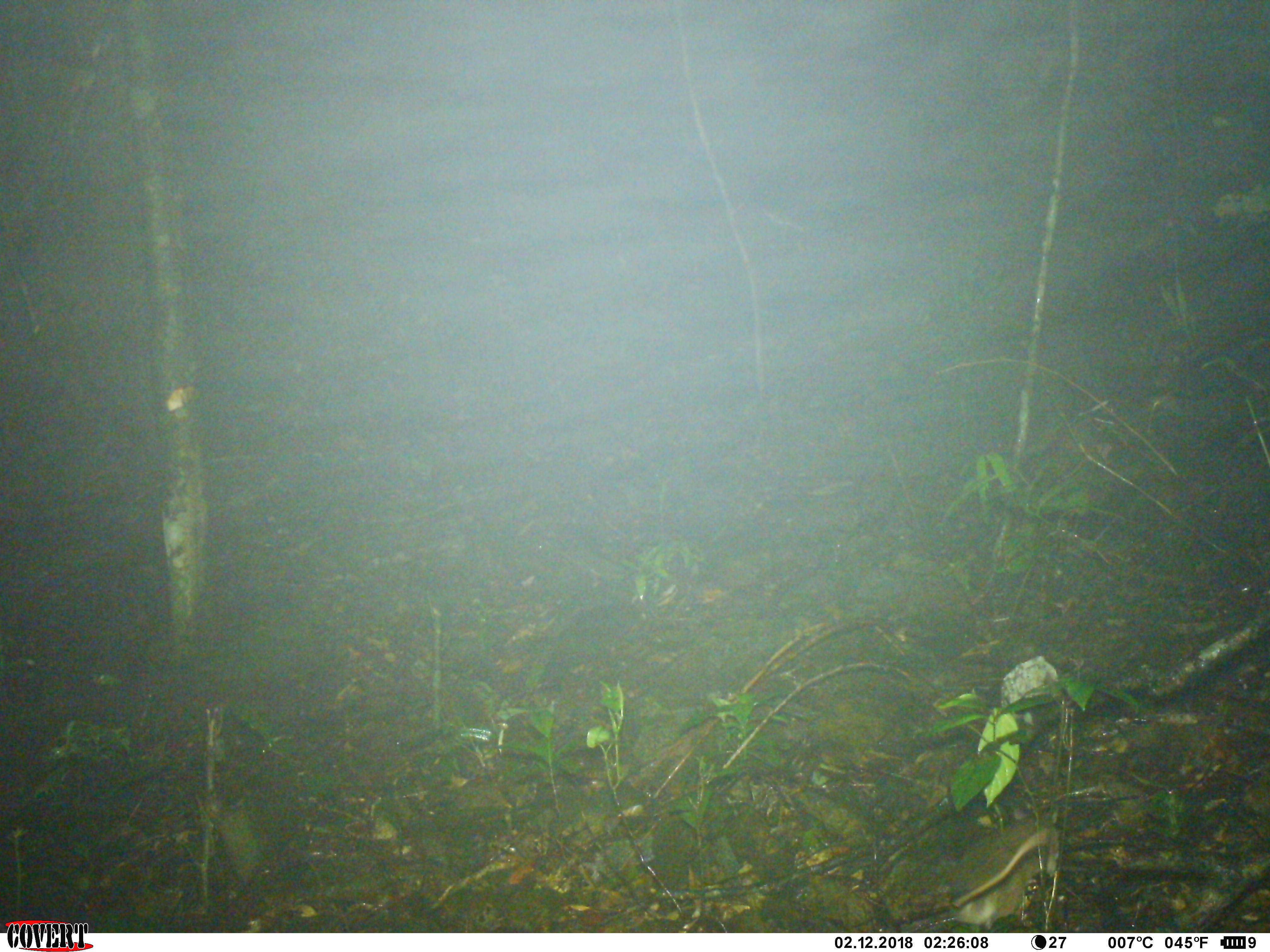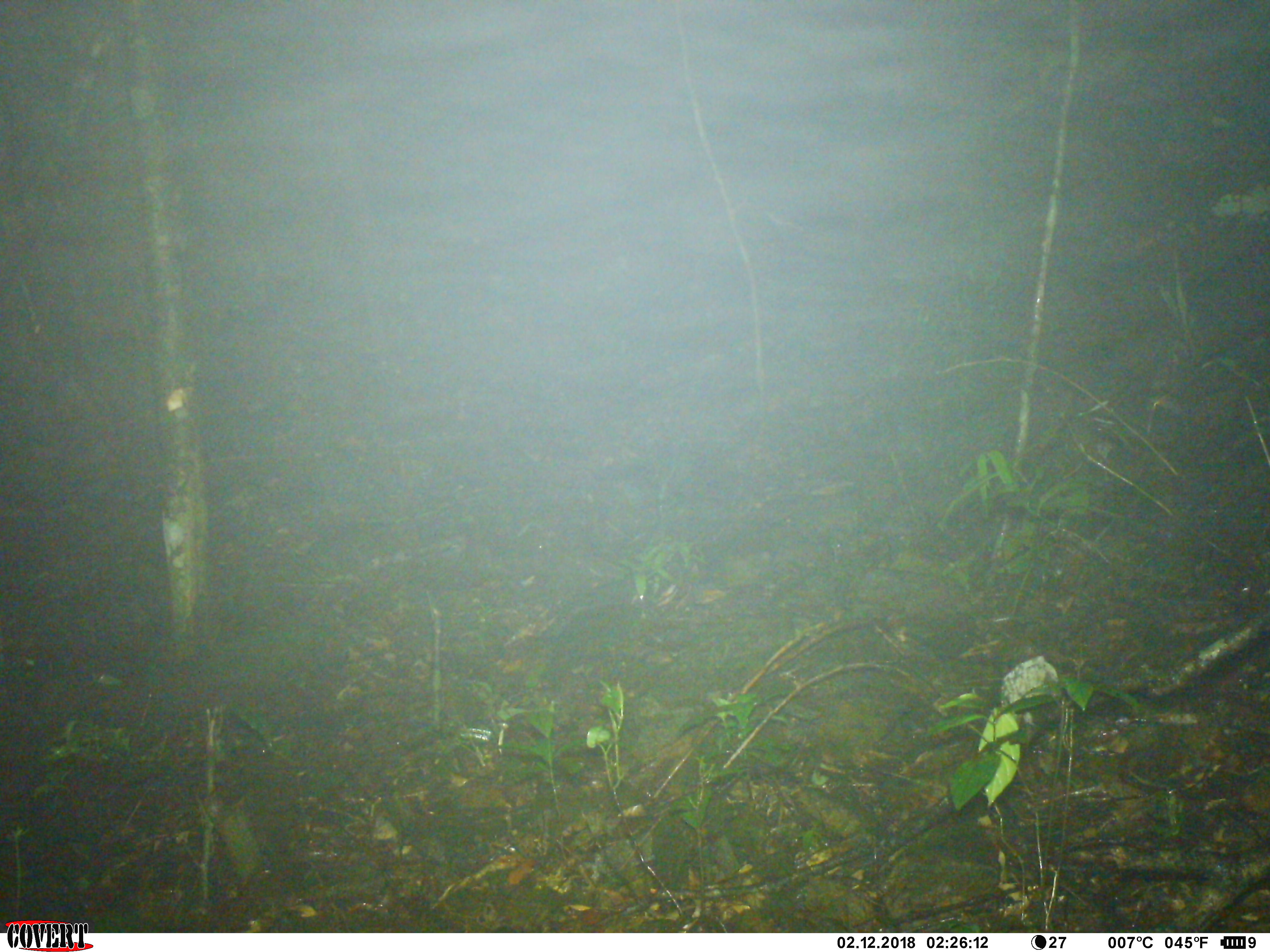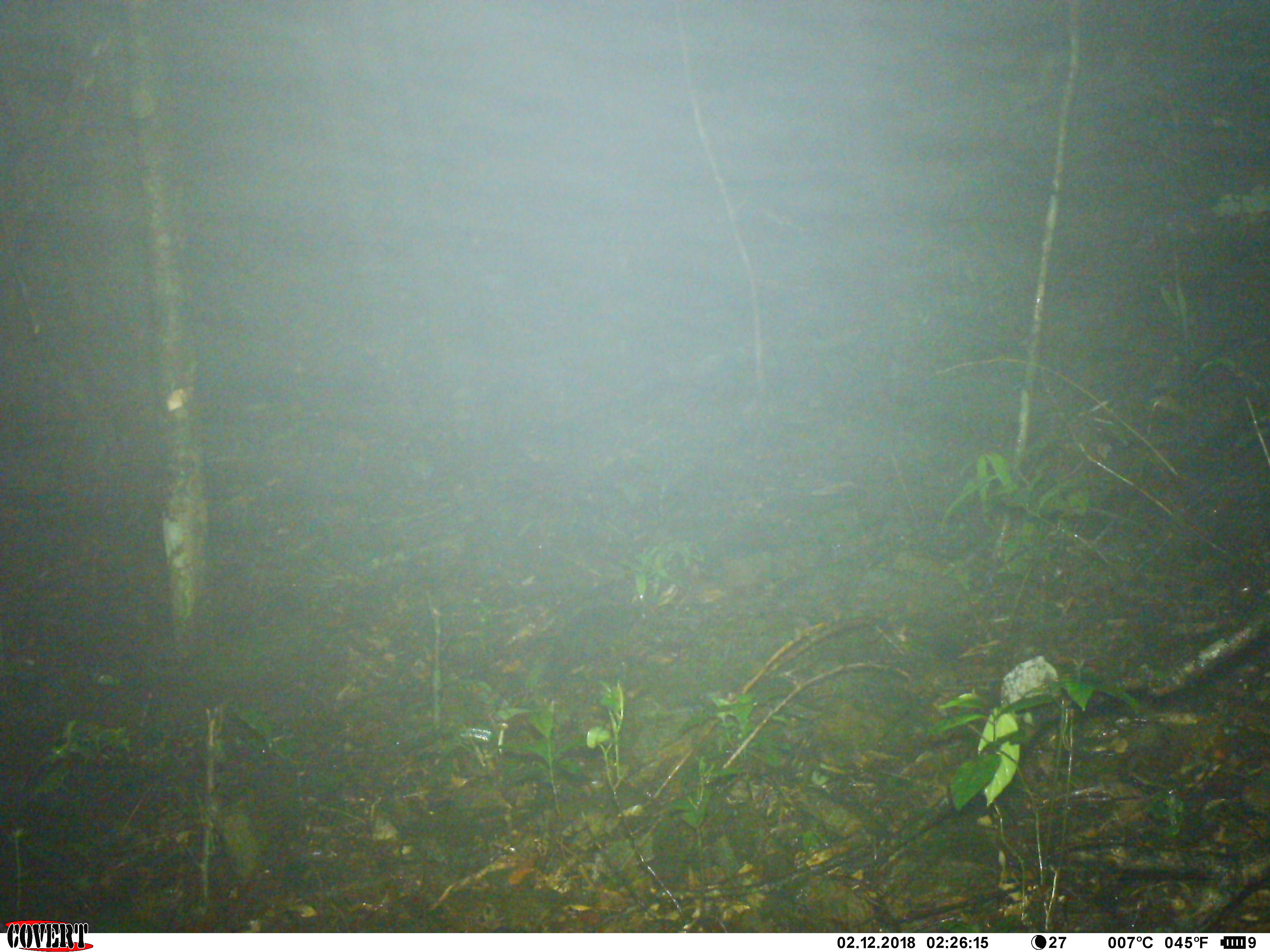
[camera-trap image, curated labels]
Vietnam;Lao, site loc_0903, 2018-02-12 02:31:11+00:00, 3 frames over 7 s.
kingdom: Animalia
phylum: Chordata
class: Mammalia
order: Rodentia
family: Muridae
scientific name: Muridae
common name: old-world mice and rats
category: unidentified murid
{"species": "unidentified murid (old-world mice and rats) (Muridae)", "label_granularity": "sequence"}